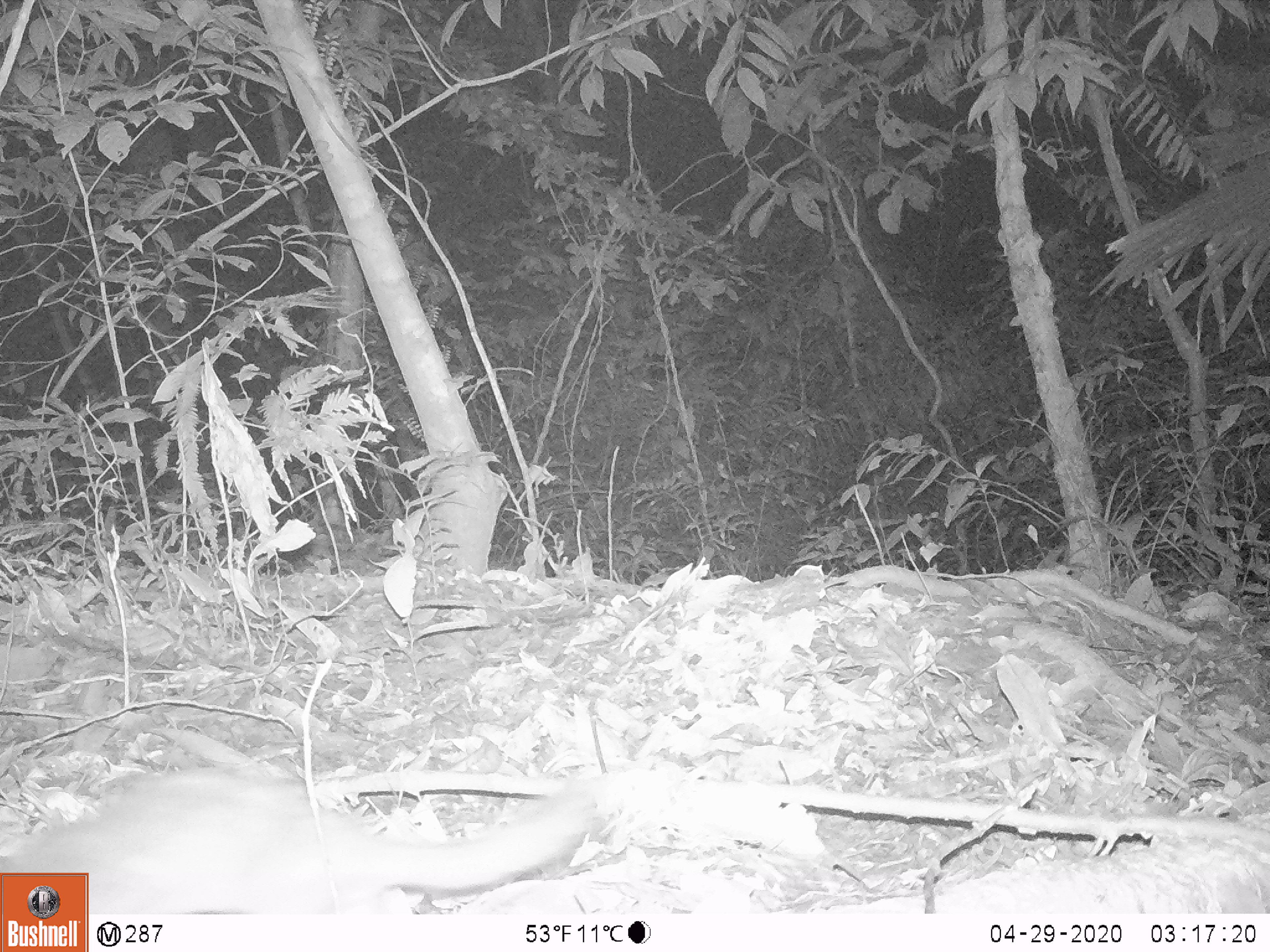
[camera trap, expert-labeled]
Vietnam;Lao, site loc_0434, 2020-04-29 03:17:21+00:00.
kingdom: Animalia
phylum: Chordata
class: Mammalia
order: Carnivora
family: Mustelidae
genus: Melogale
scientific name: Melogale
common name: ferret badger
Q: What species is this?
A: Ferret badger (Melogale).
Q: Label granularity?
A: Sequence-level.